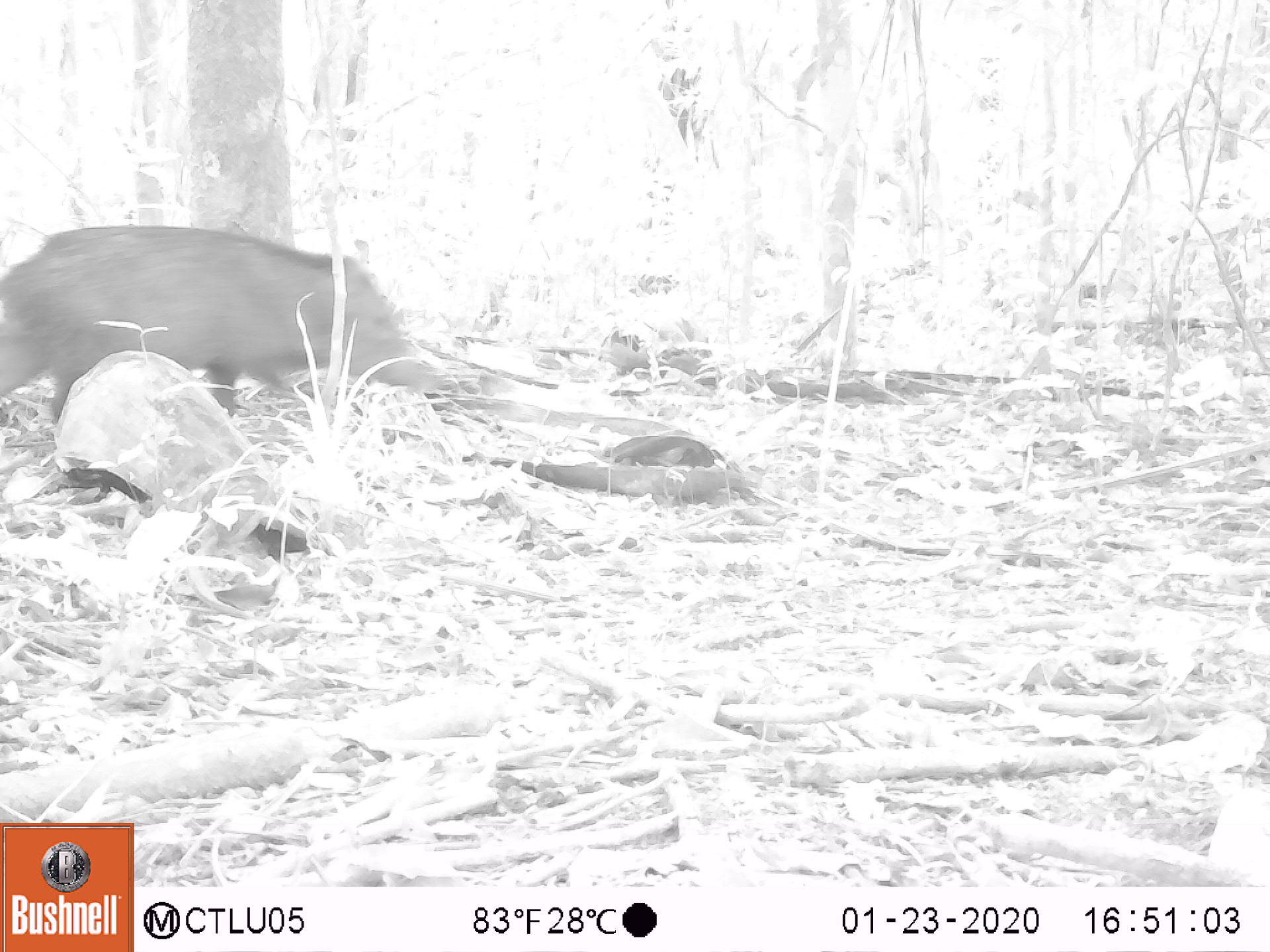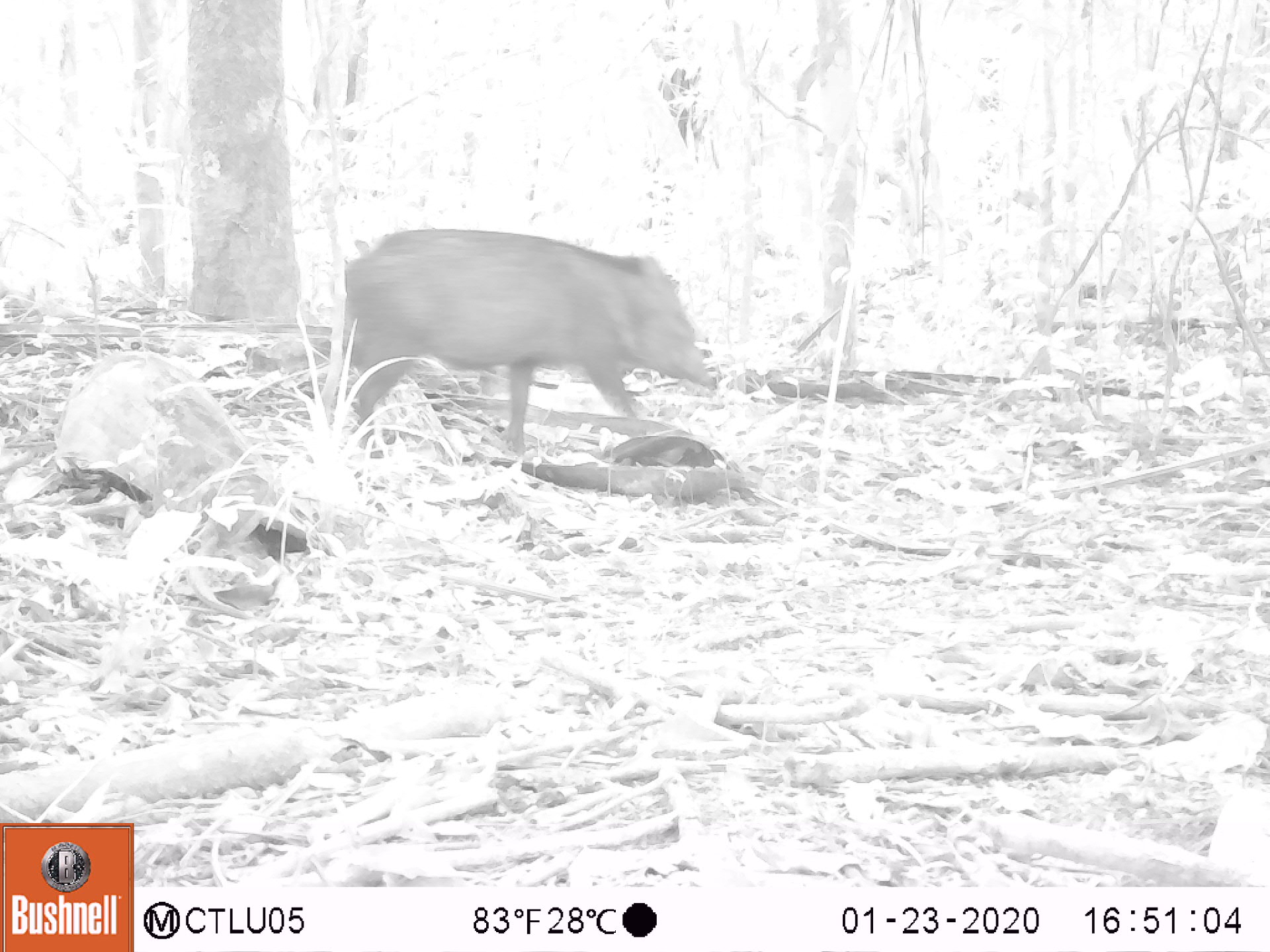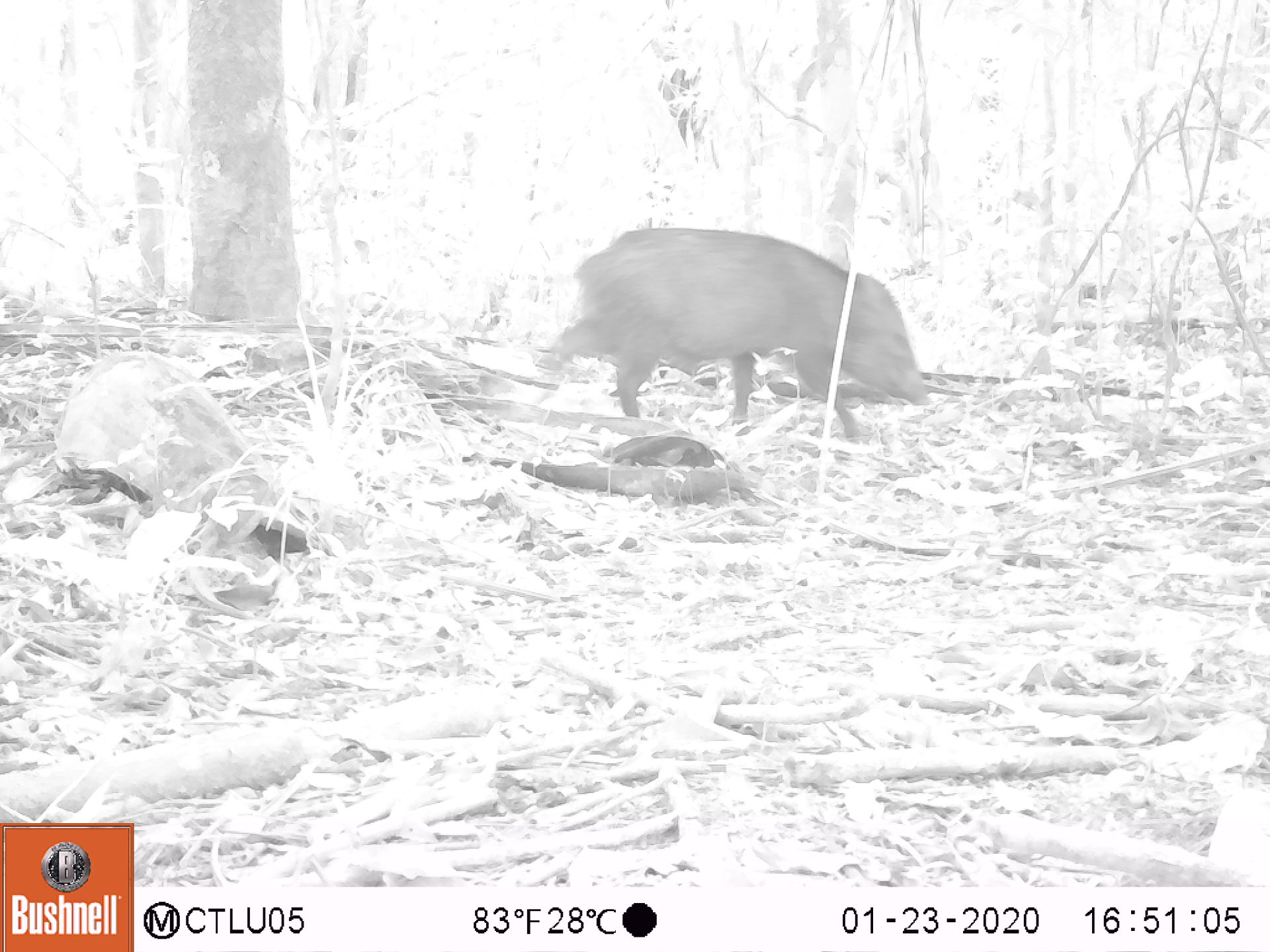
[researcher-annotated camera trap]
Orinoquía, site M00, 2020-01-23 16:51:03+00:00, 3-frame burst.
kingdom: Animalia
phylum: Chordata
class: Mammalia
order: Artiodactyla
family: Tayassuidae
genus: Pecari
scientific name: Pecari tajacu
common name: collared peccary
Collared peccary (Pecari tajacu).